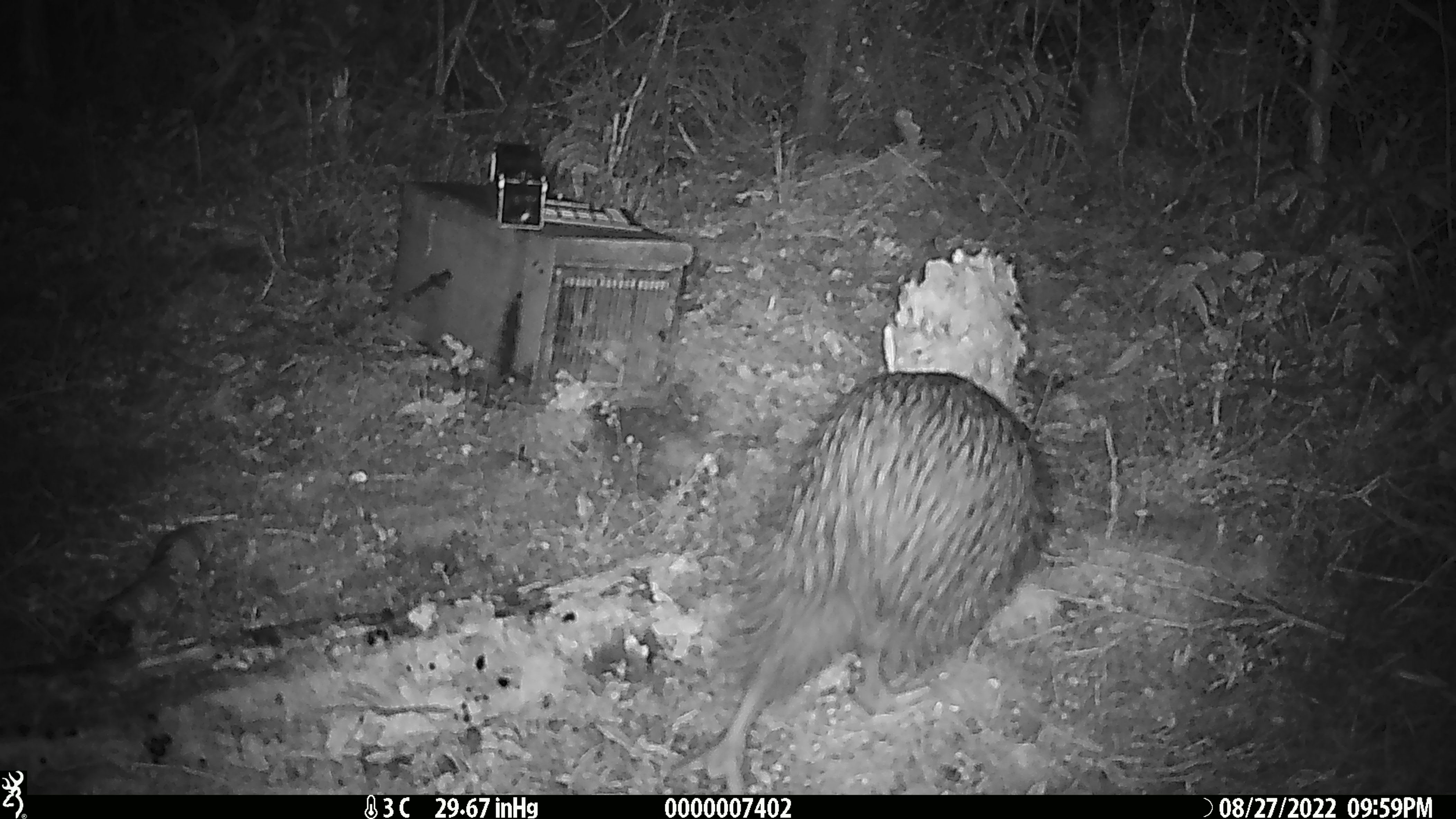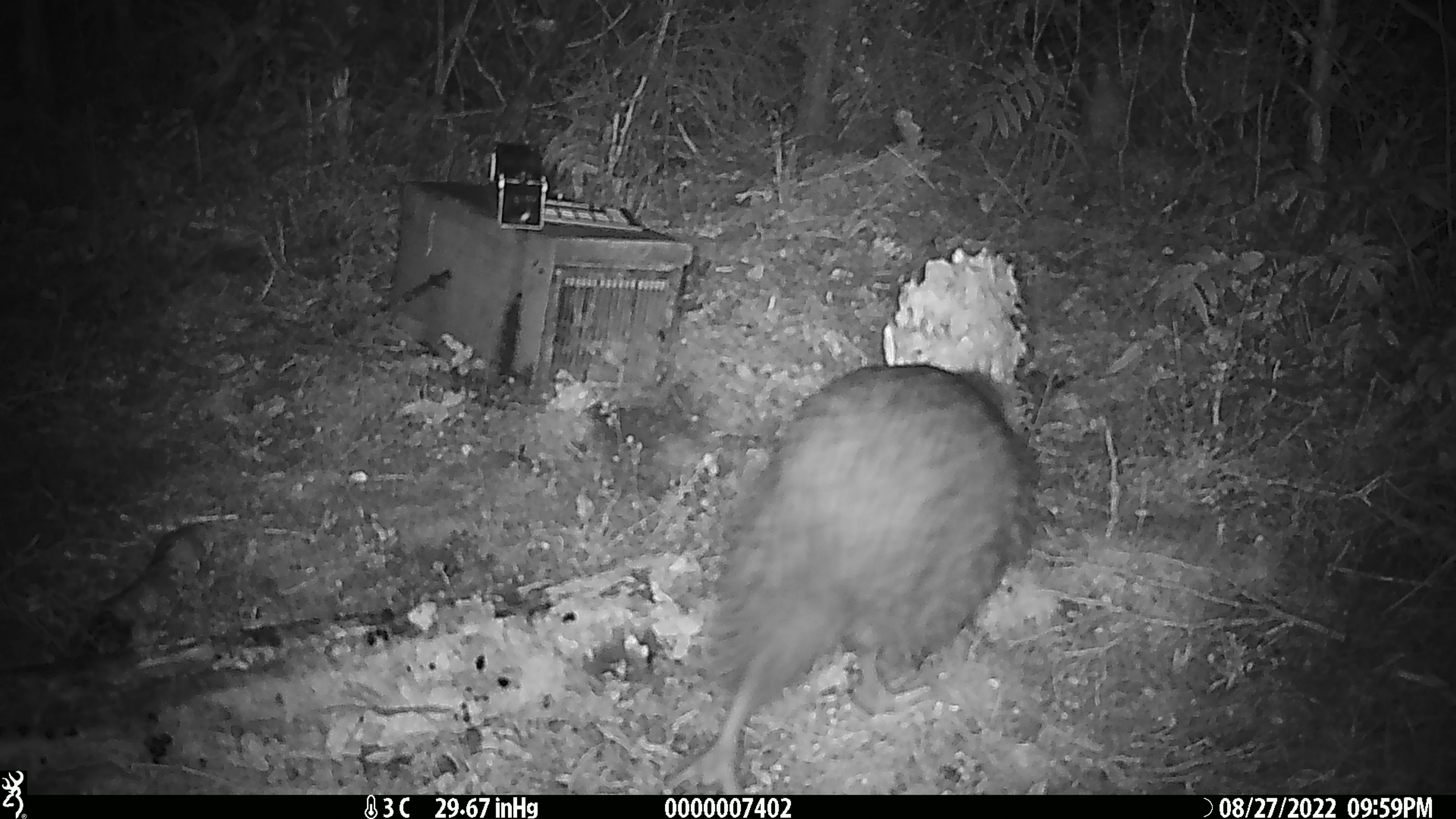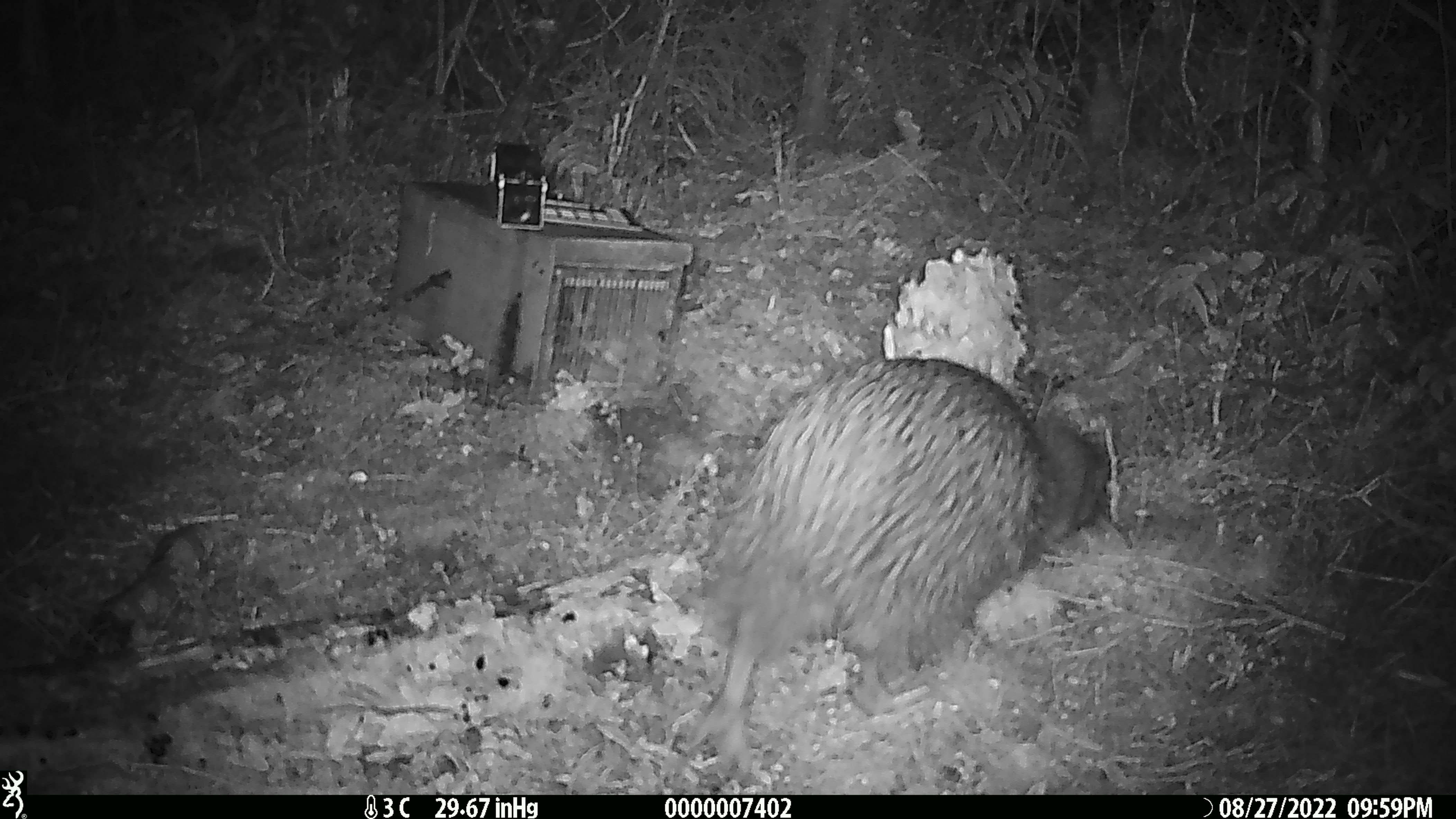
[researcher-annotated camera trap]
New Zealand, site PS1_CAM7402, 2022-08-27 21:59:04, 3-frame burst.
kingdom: Animalia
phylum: Chordata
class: Aves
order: Apterygiformes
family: Apterygidae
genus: Apteryx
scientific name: Apteryx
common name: kiwi